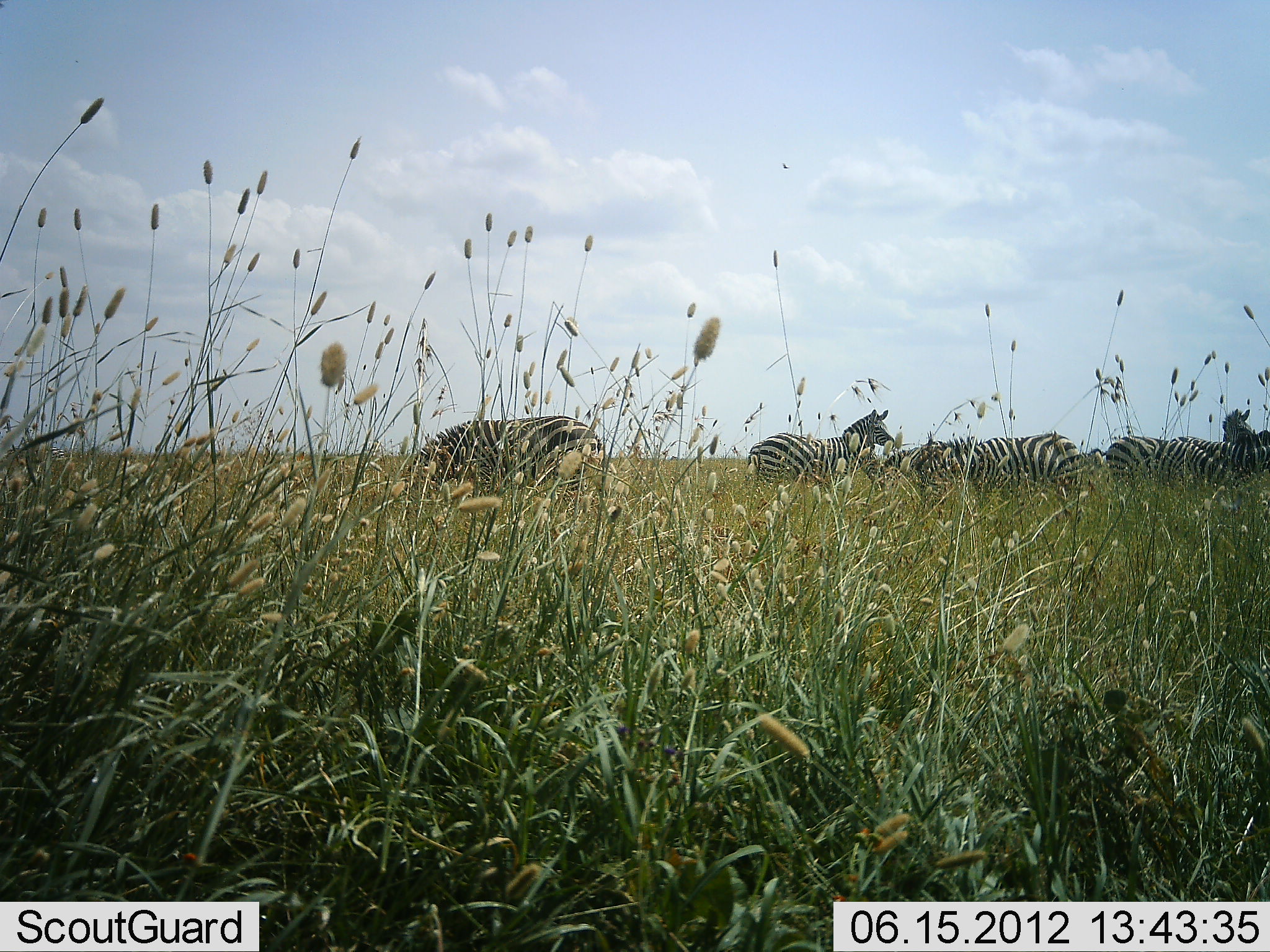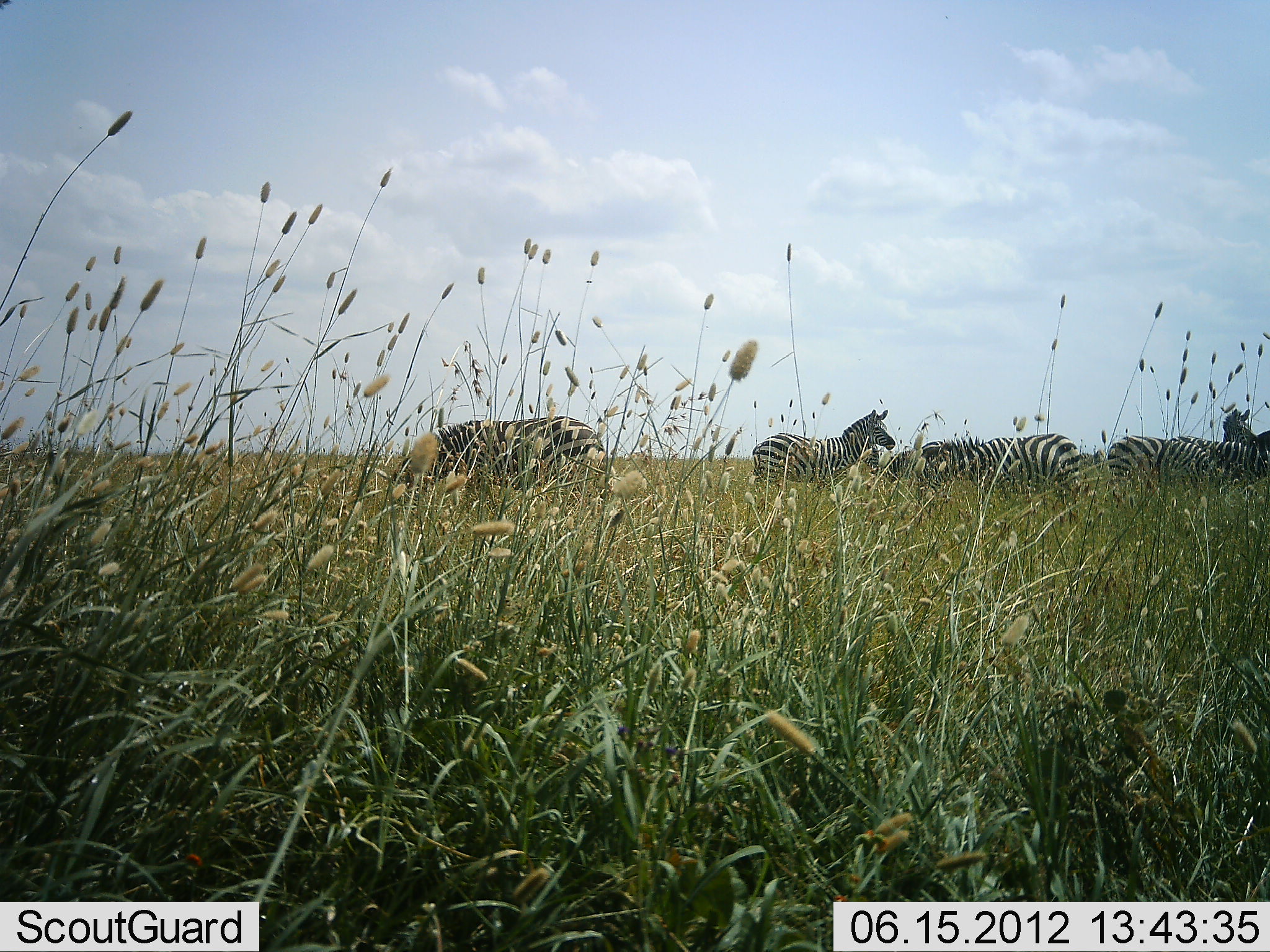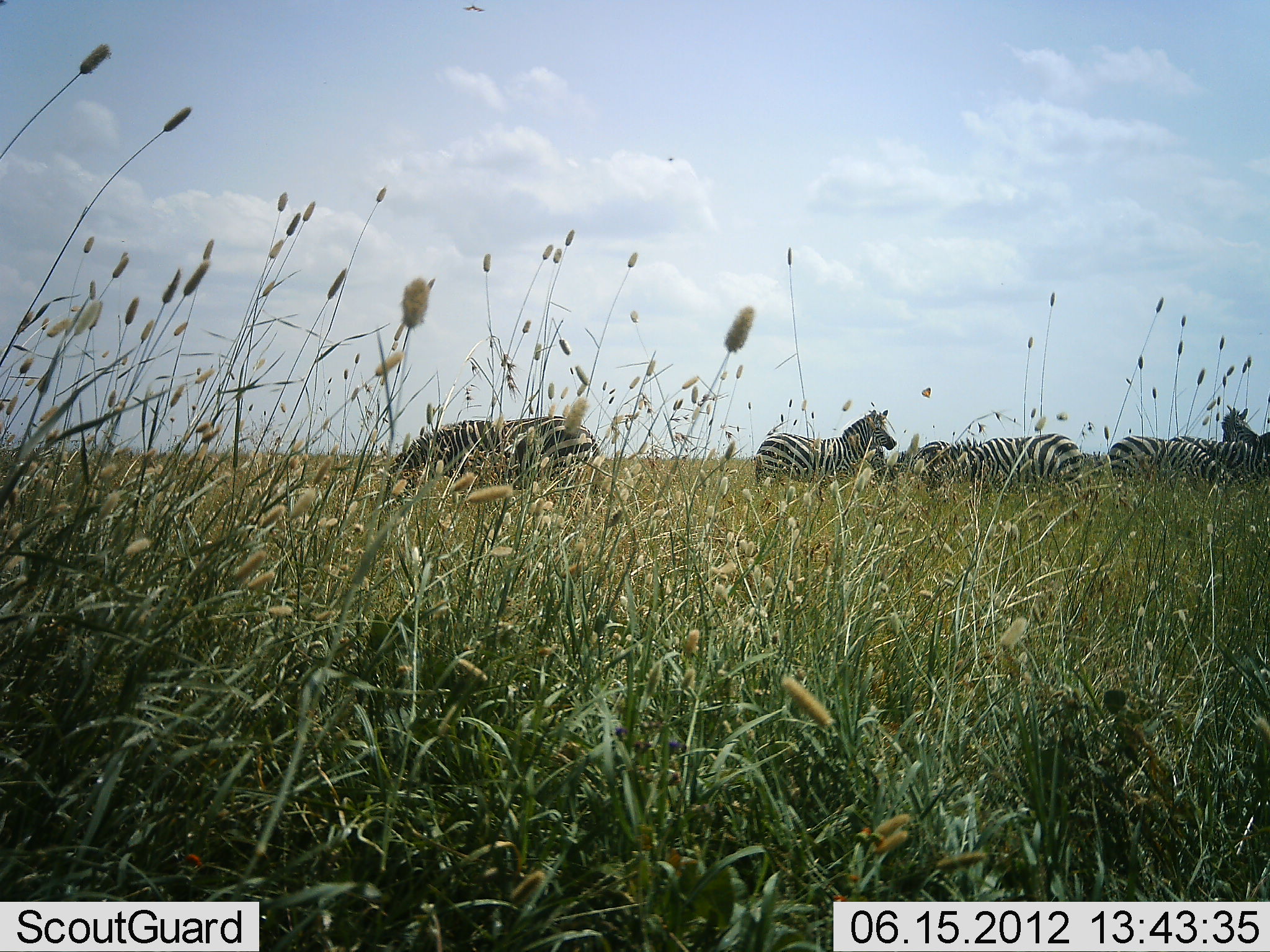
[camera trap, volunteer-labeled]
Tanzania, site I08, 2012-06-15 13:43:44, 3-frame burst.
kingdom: Animalia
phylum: Chordata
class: Mammalia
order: Perissodactyla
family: Equidae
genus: Equus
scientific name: Equus quagga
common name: plains zebra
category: zebra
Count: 7.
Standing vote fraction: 70%.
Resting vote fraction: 0%.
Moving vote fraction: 0%.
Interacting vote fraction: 0%.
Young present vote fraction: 0%.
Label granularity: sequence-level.